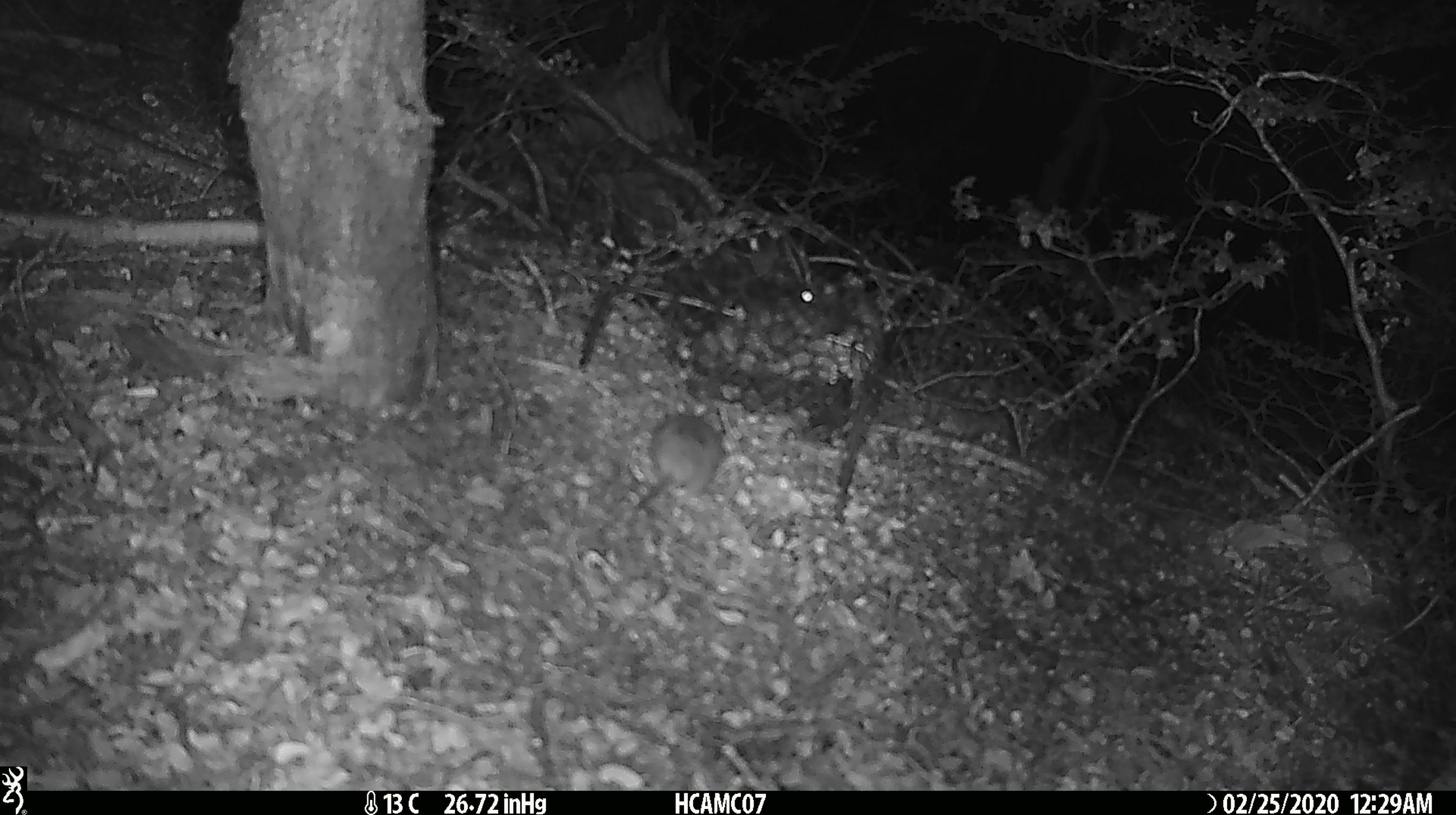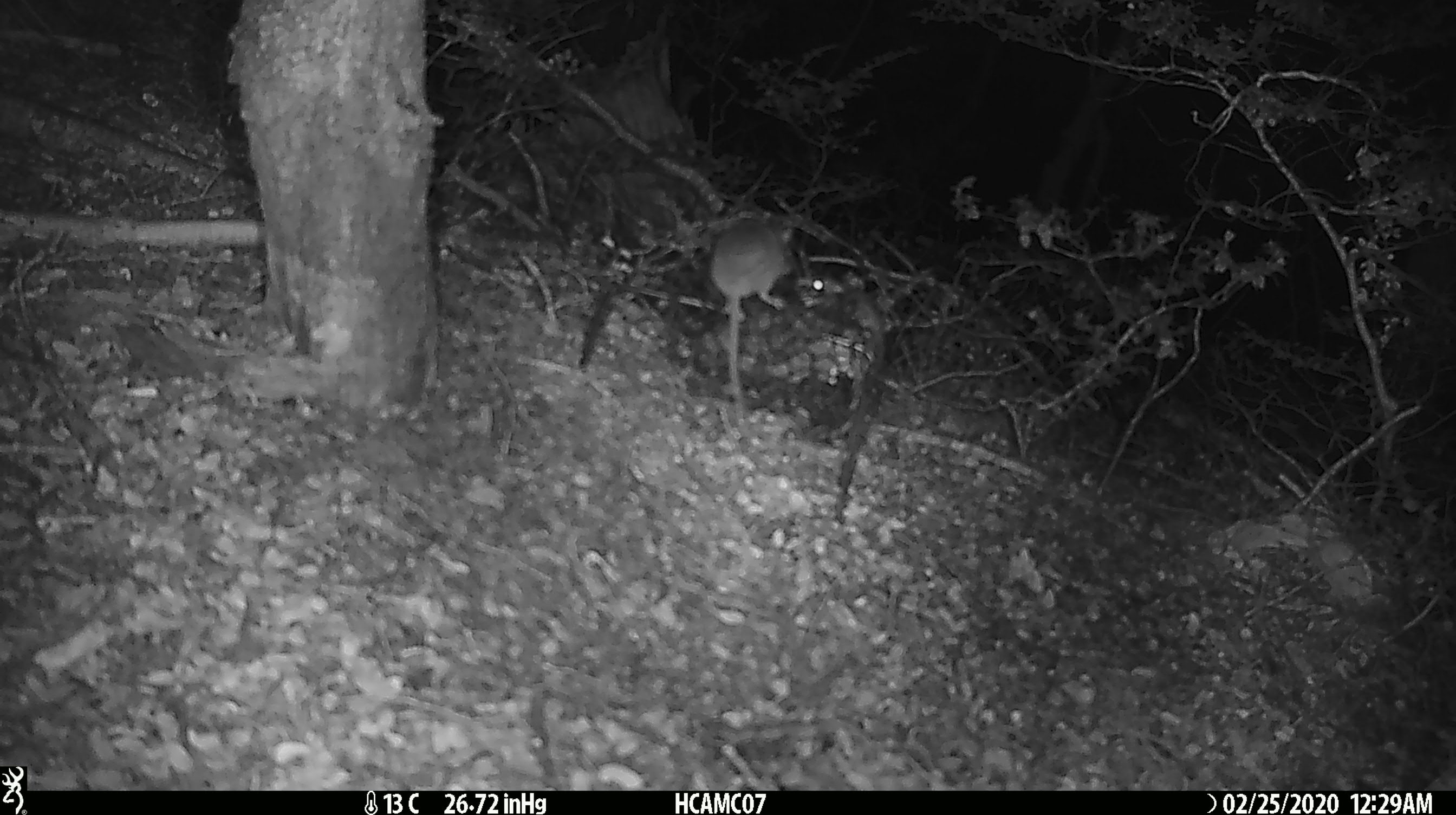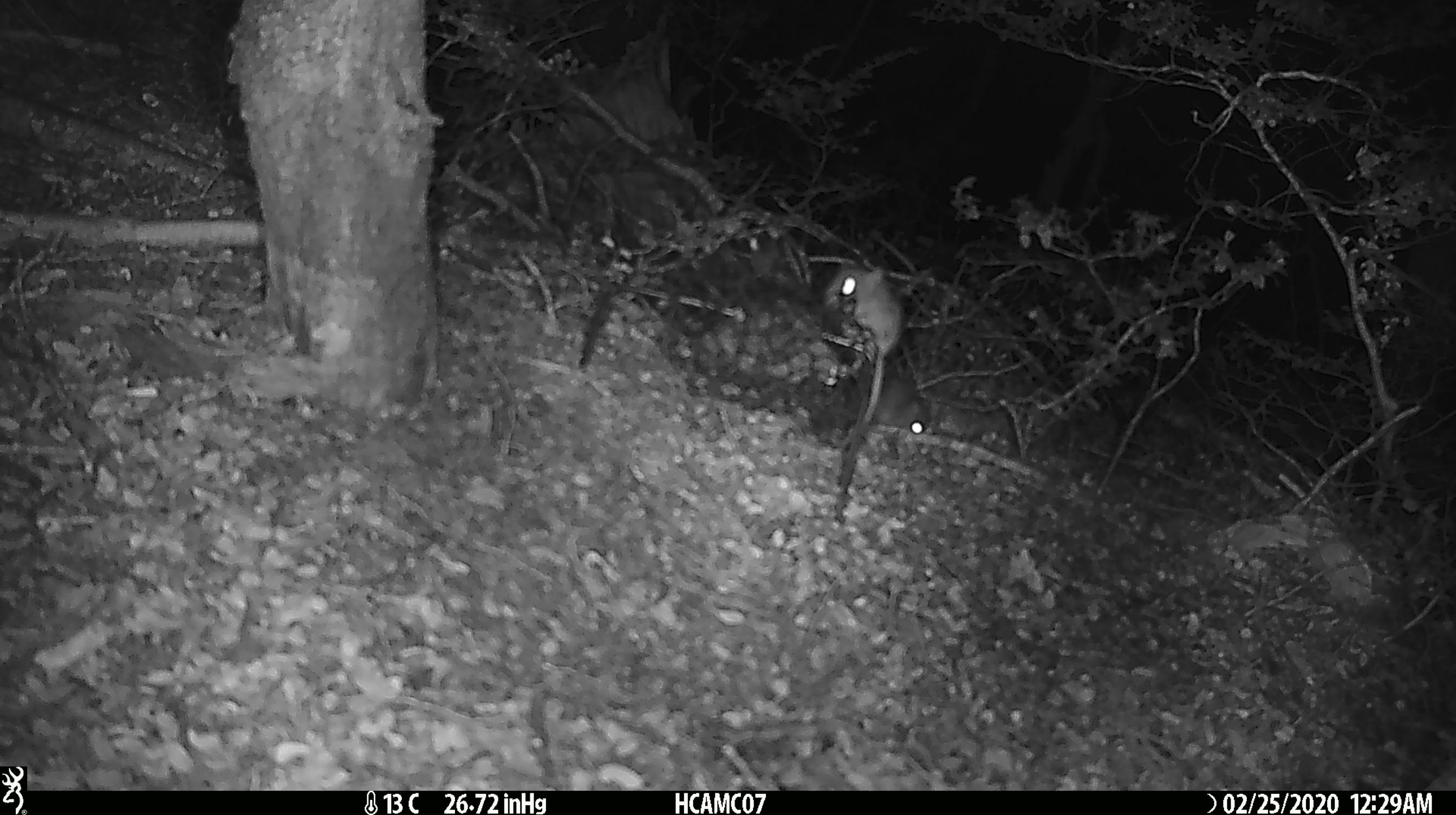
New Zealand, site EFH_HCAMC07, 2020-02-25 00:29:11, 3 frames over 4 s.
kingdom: Animalia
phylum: Chordata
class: Mammalia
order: Rodentia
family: Muridae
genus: Mus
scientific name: Mus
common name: mouse